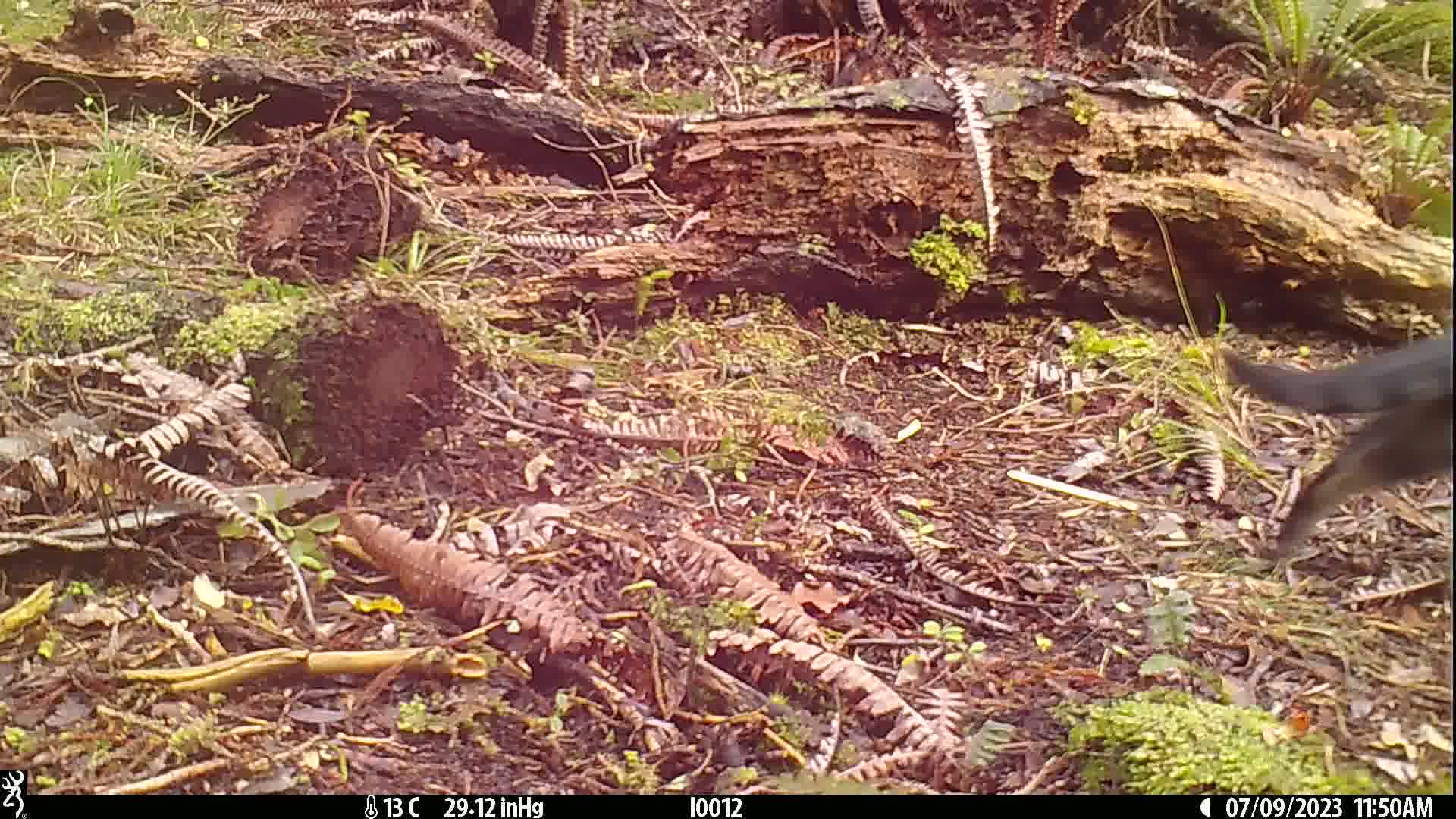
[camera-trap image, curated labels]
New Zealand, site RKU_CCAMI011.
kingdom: Animalia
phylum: Chordata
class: Mammalia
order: Carnivora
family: Felidae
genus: Felis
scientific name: Felis catus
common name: domestic cat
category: cat